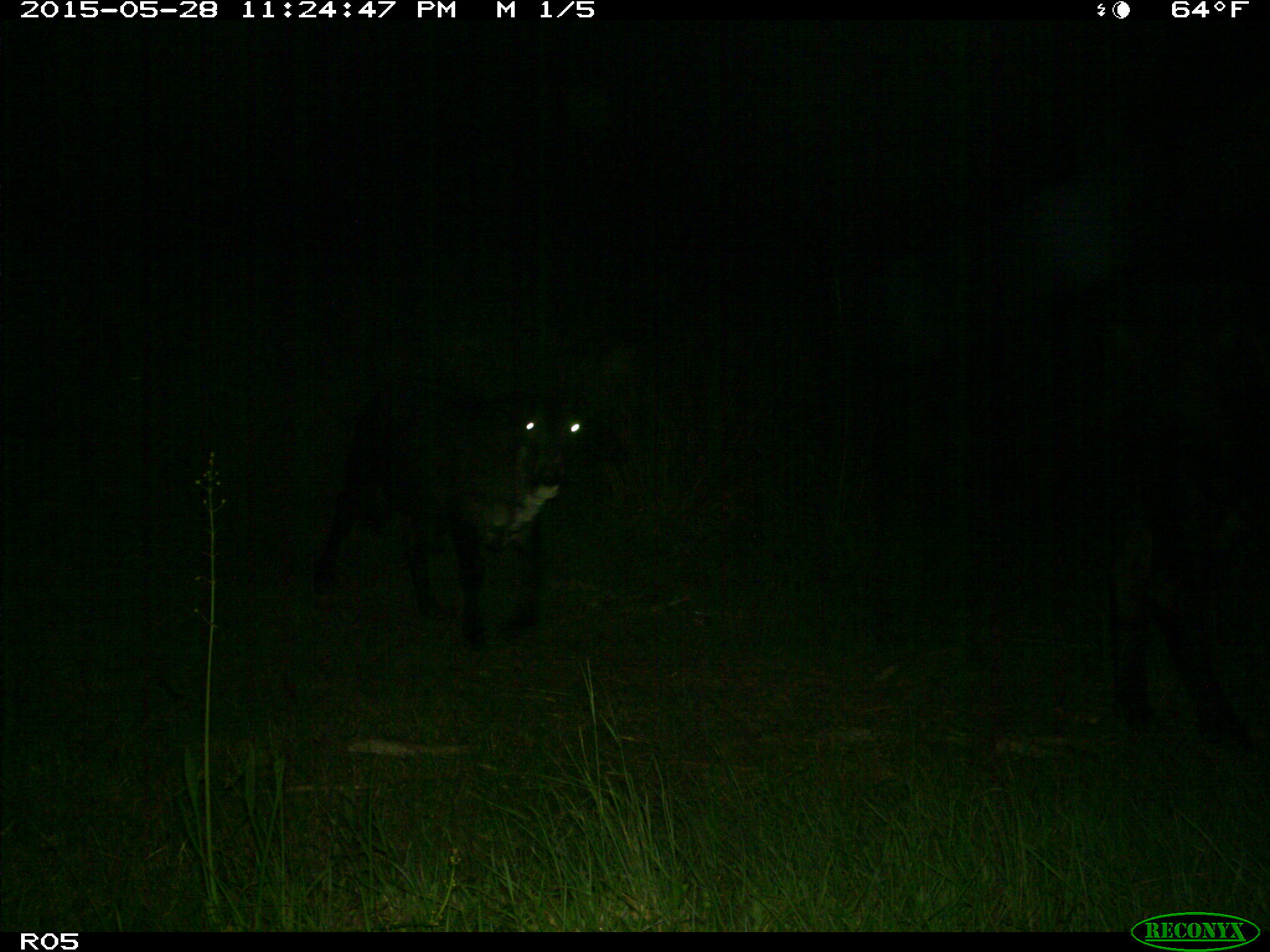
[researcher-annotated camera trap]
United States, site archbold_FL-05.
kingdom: Animalia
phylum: Chordata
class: Mammalia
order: Artiodactyla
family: Bovidae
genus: Bos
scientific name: Bos taurus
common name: domestic cow